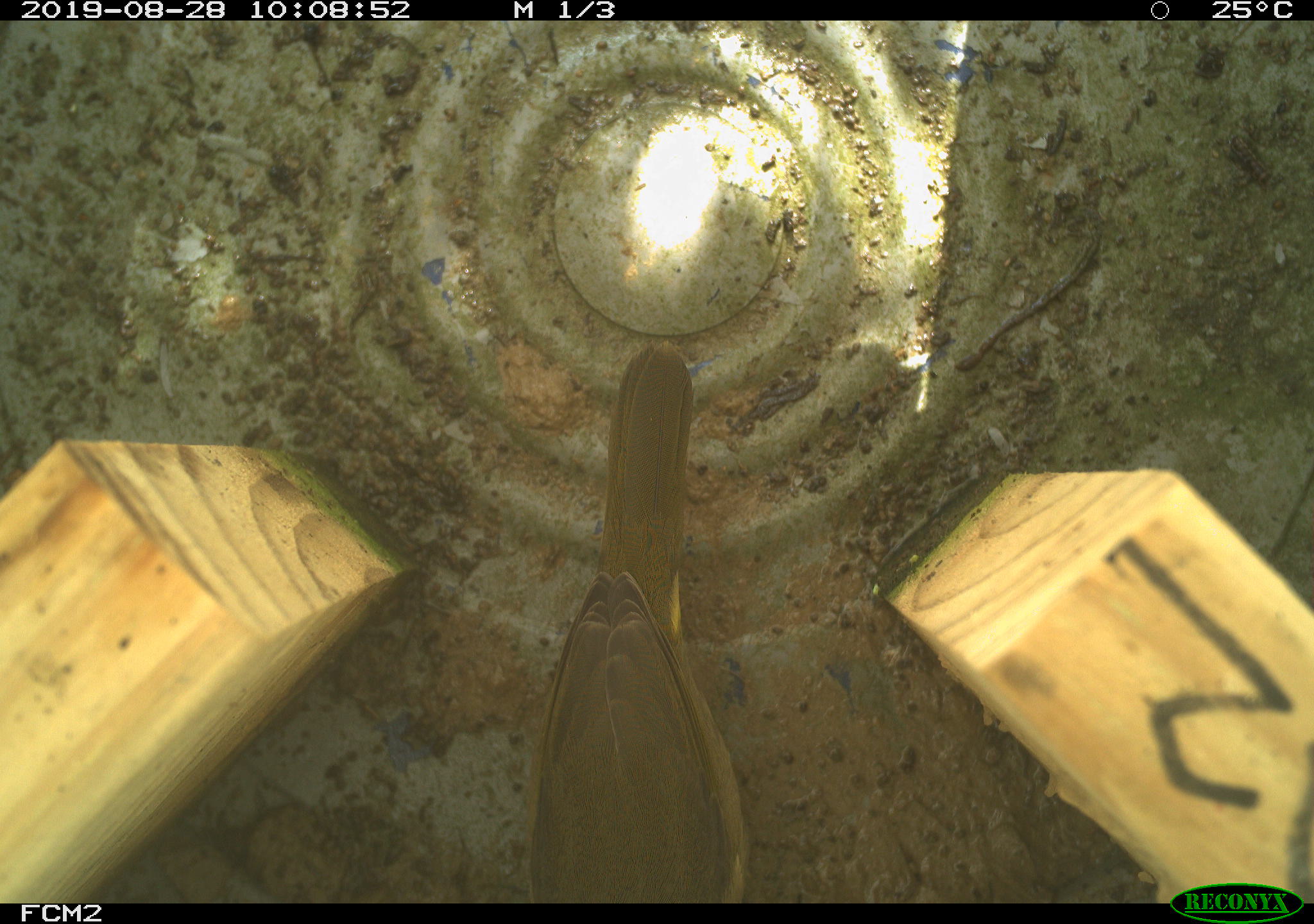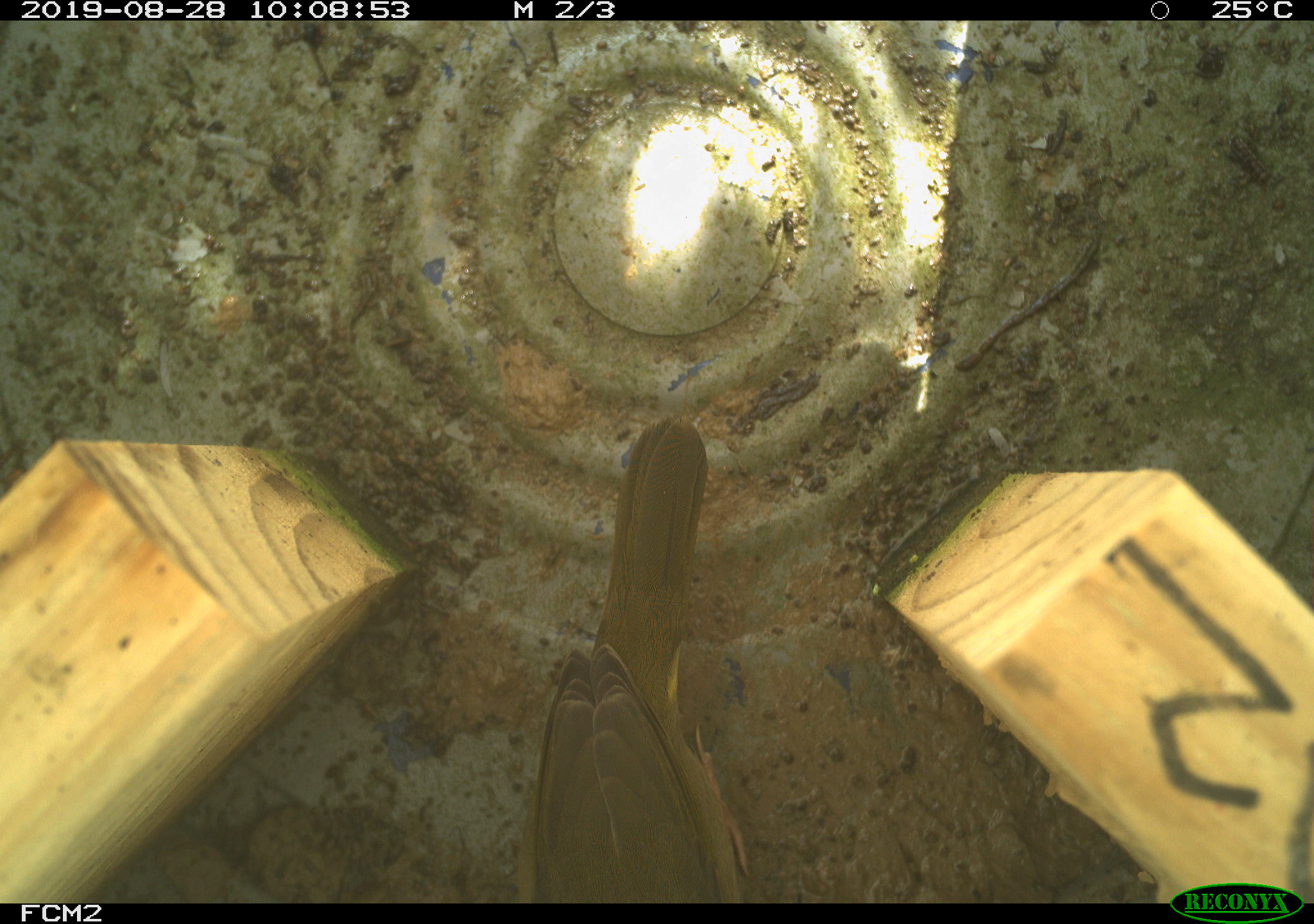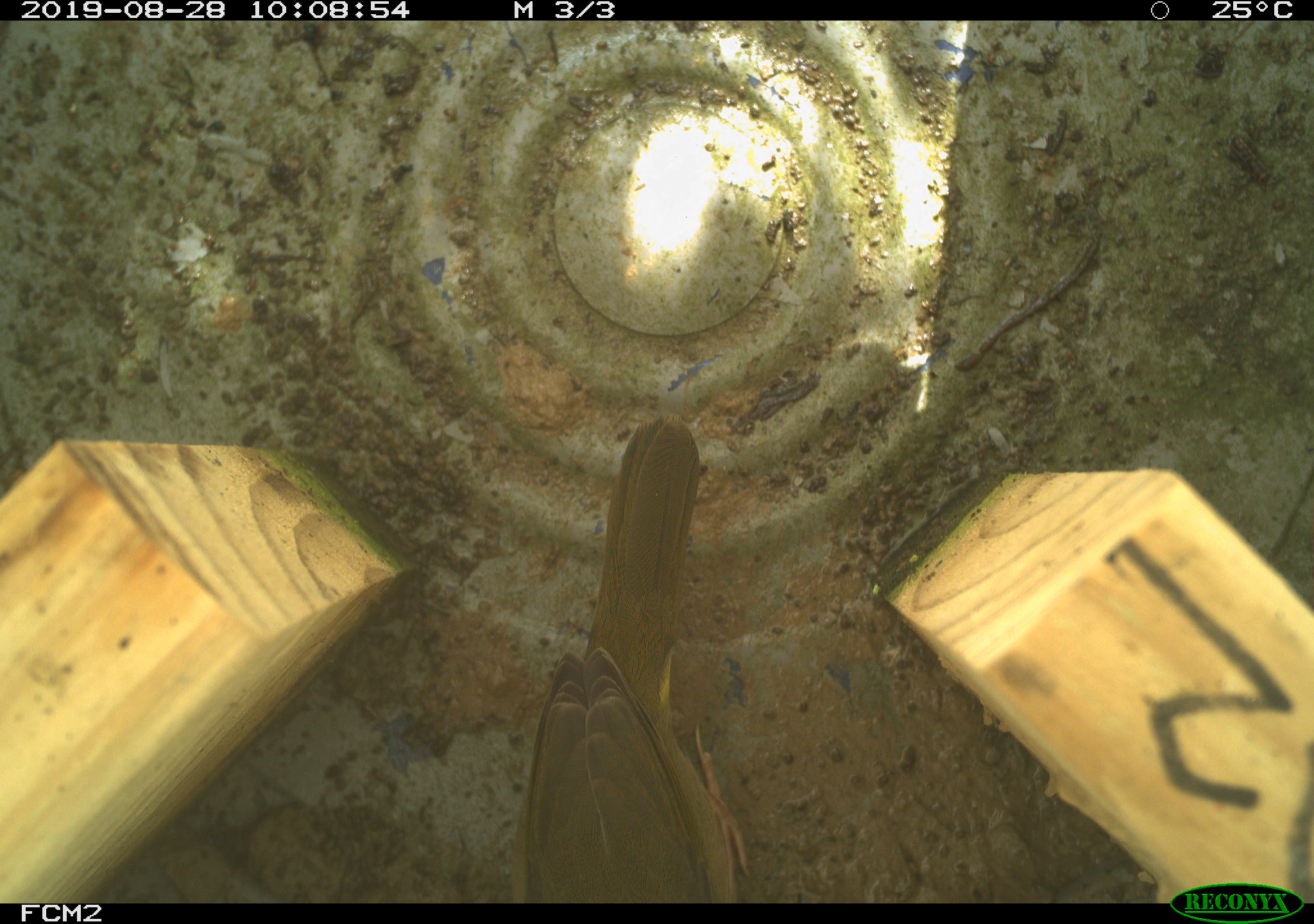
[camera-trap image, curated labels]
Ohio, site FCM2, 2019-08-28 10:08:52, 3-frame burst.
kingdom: Animalia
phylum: Chordata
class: Aves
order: Passeriformes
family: Parulidae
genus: Geothlypis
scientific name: Geothlypis trichas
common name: common yellowthroat